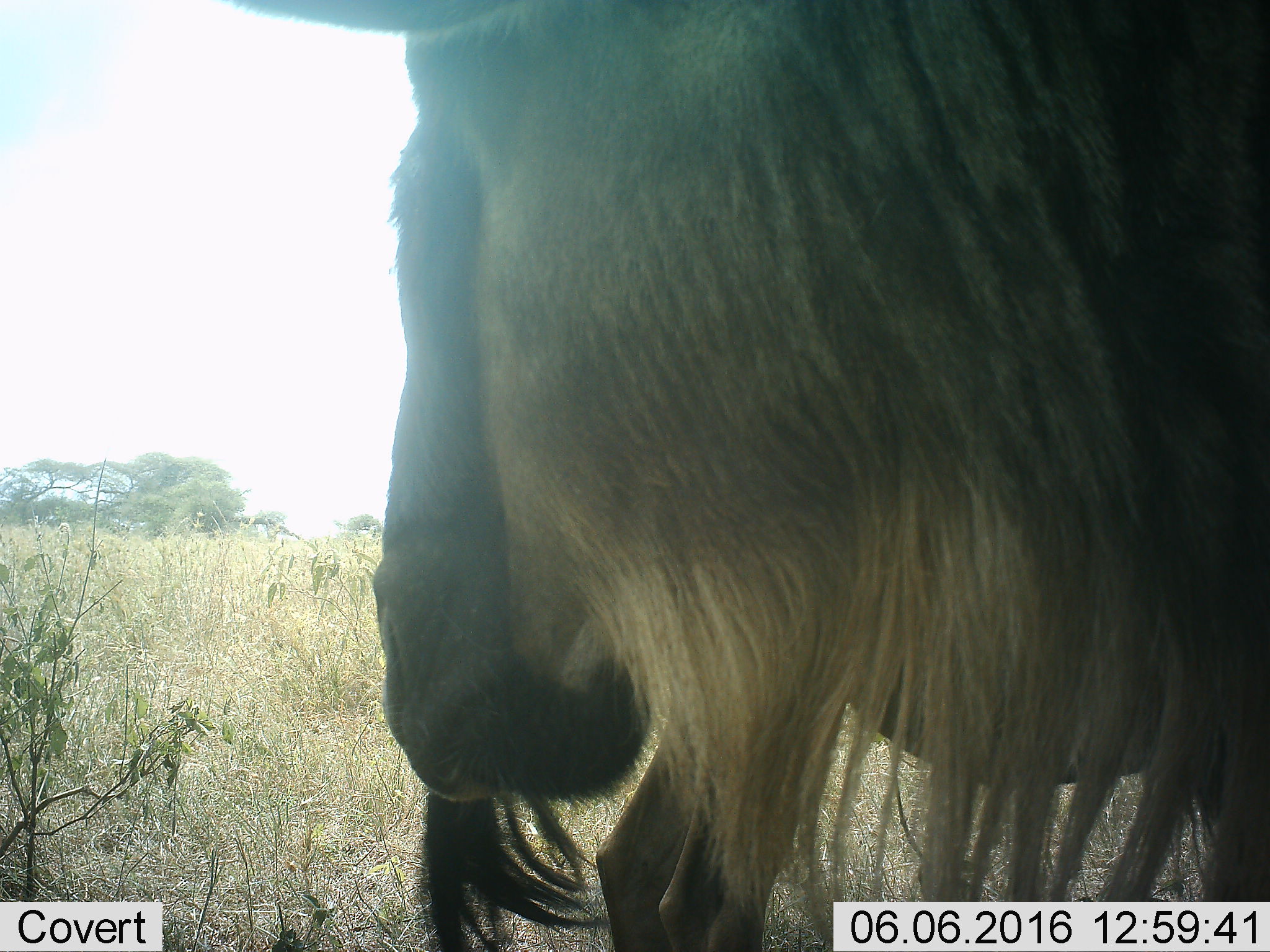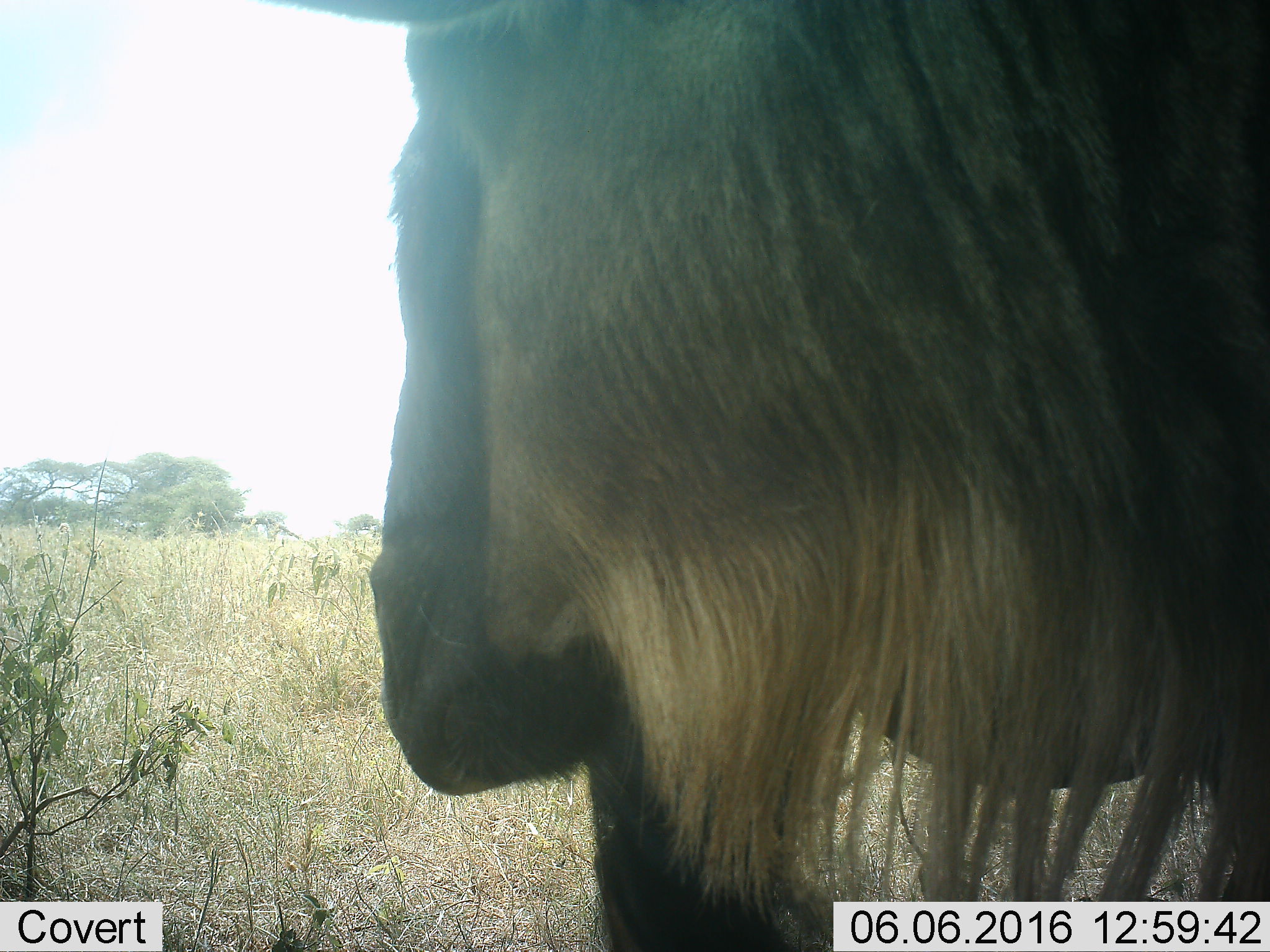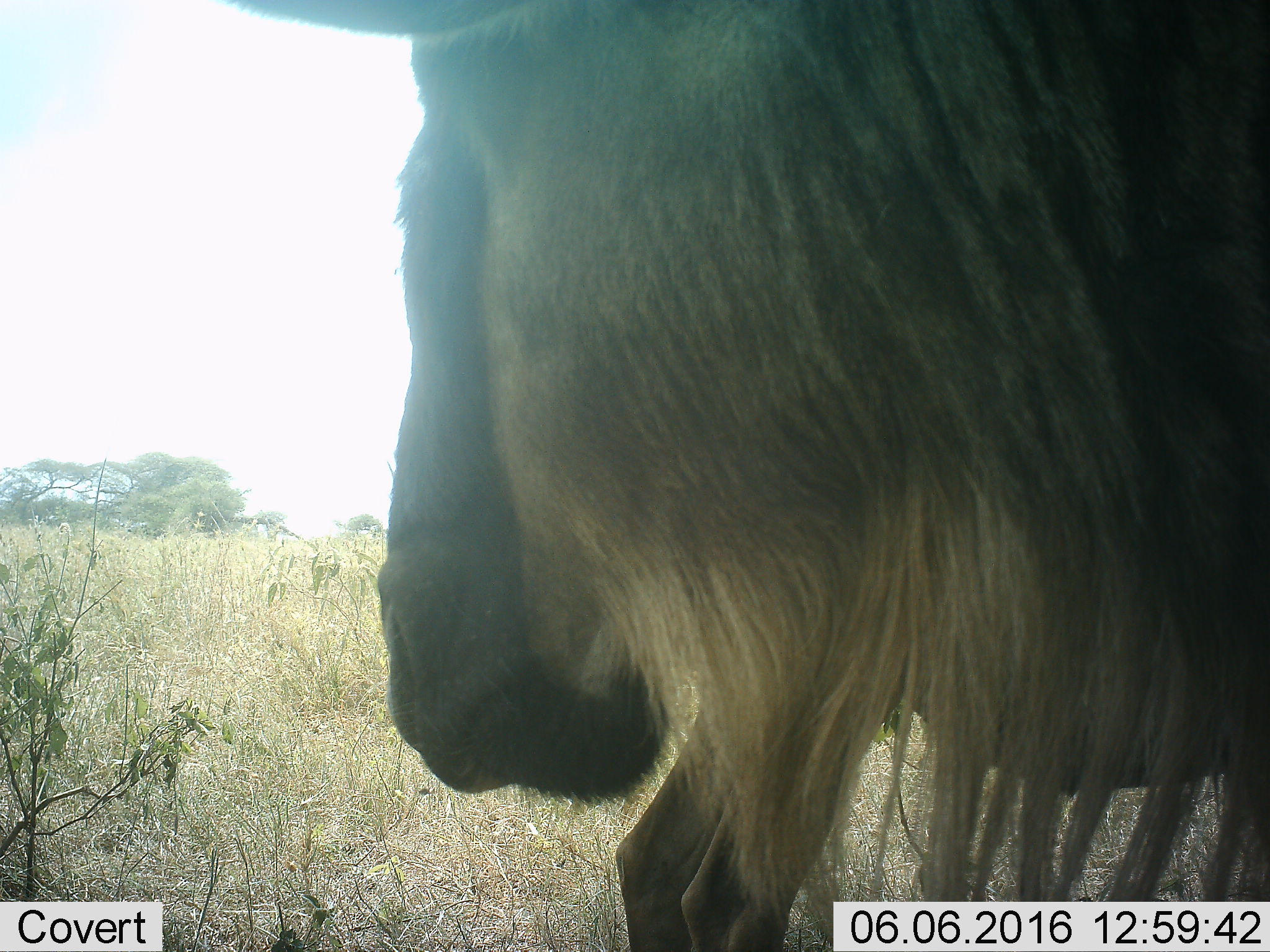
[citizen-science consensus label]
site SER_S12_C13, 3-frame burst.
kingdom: Animalia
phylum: Chordata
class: Mammalia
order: Artiodactyla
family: Bovidae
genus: Connochaetes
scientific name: Connochaetes taurinus taurinus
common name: blue wildebeest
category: wildebeestblue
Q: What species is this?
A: Wildebeestblue (blue wildebeest) (Connochaetes taurinus taurinus).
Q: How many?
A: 1.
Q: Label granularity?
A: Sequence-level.